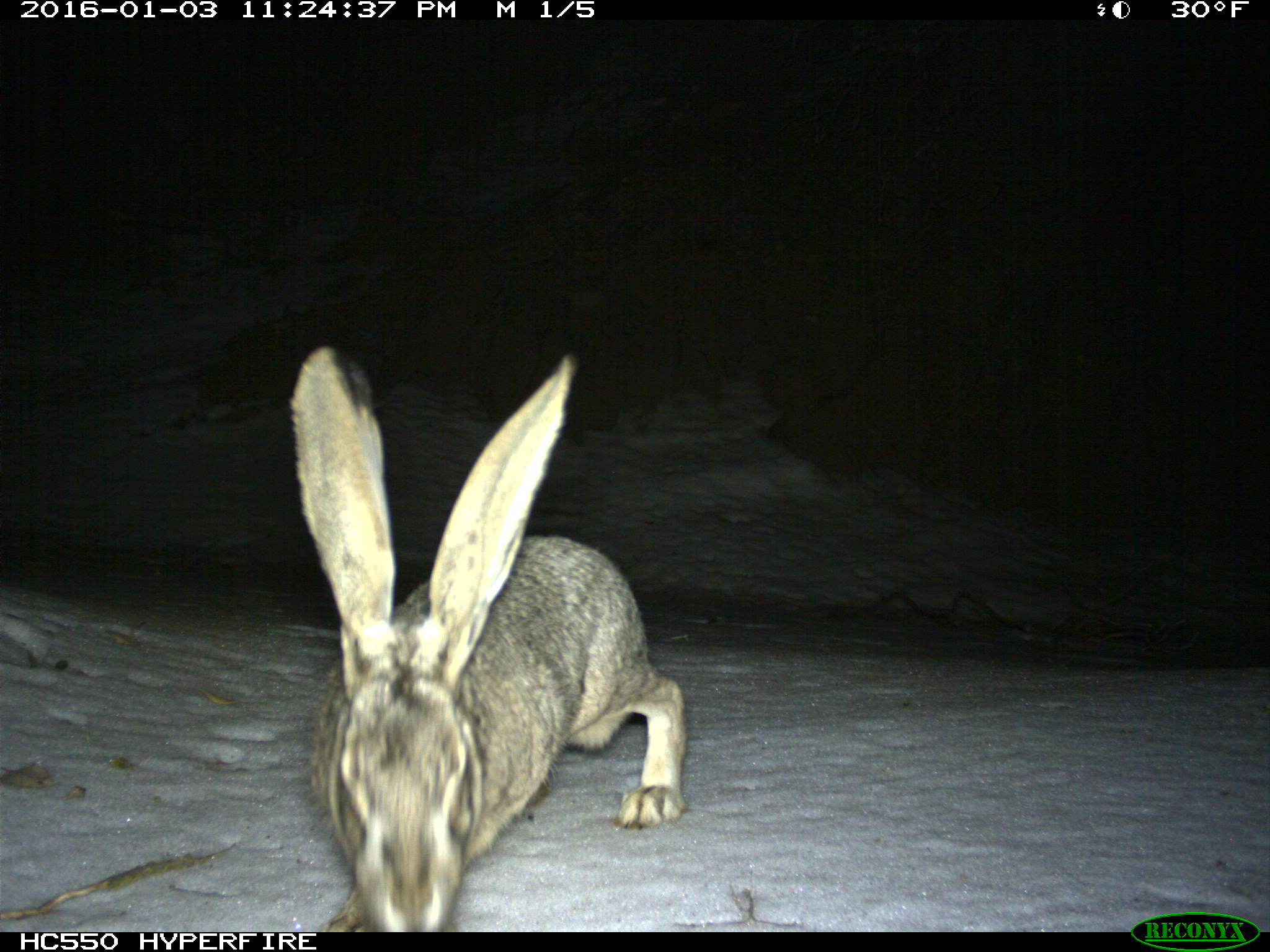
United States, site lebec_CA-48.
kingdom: Animalia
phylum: Chordata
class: Mammalia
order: Lagomorpha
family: Leporidae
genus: Lepus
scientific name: Lepus californicus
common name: black-tailed jackrabbit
Lepus californicus (black-tailed jackrabbit).